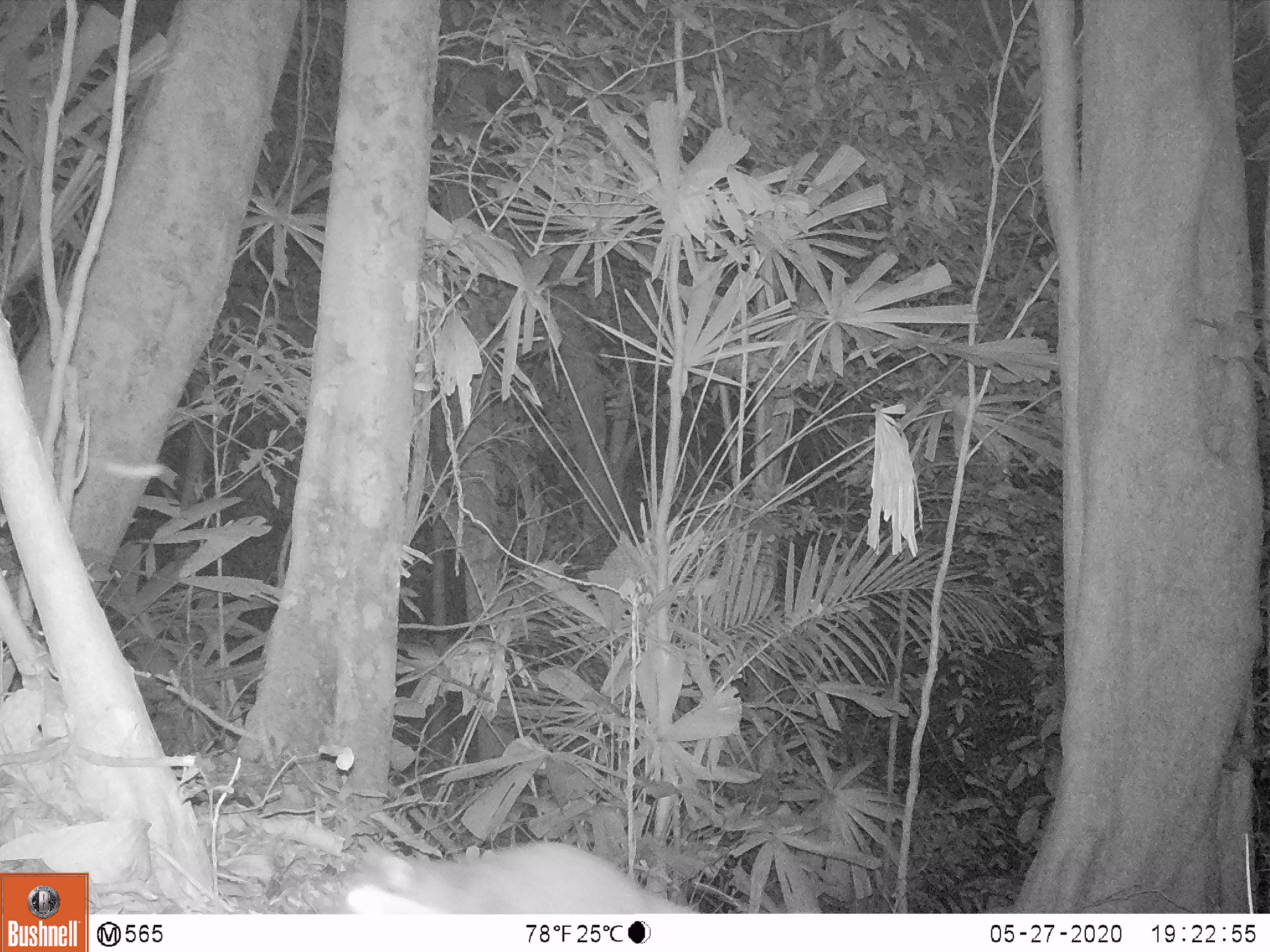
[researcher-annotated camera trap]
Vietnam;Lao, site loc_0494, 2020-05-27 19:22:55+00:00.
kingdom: Animalia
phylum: Chordata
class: Mammalia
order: Carnivora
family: Mustelidae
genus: Melogale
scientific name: Melogale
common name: ferret badger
Ferret badger (Melogale). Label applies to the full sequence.